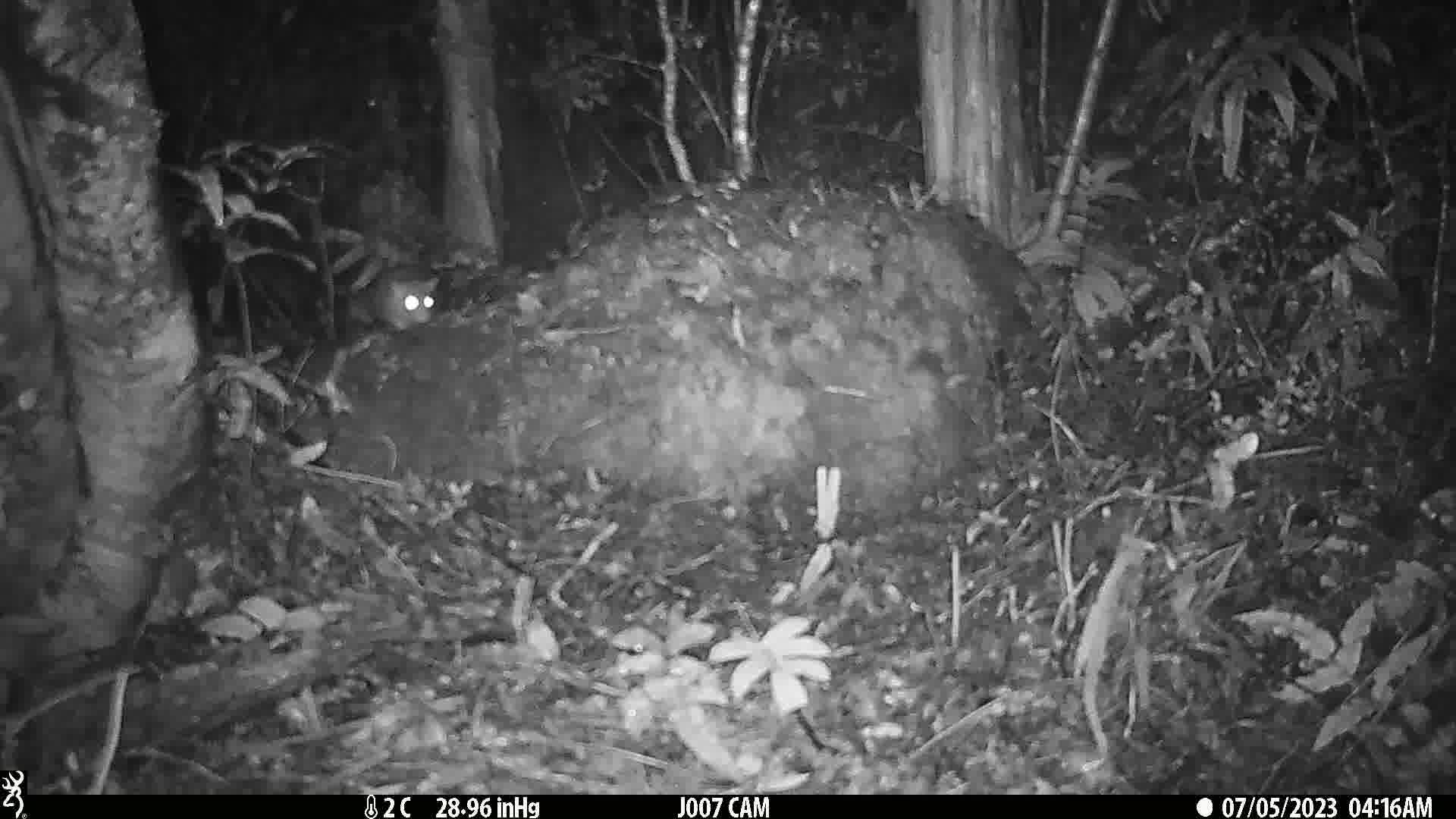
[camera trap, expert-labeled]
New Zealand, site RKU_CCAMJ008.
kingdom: Animalia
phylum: Chordata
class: Mammalia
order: Rodentia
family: Muridae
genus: Rattus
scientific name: Rattus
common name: rat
Rat (Rattus).